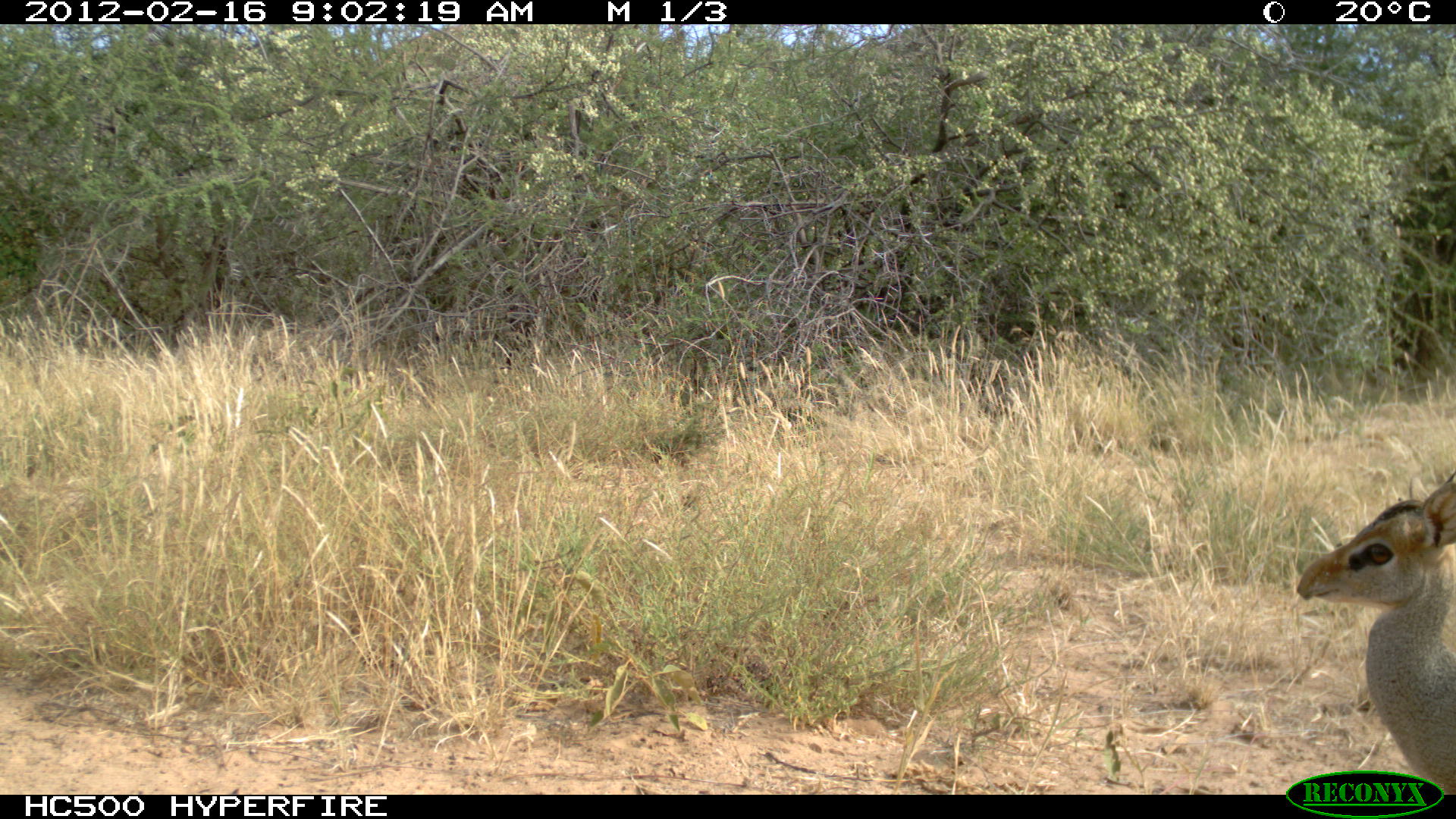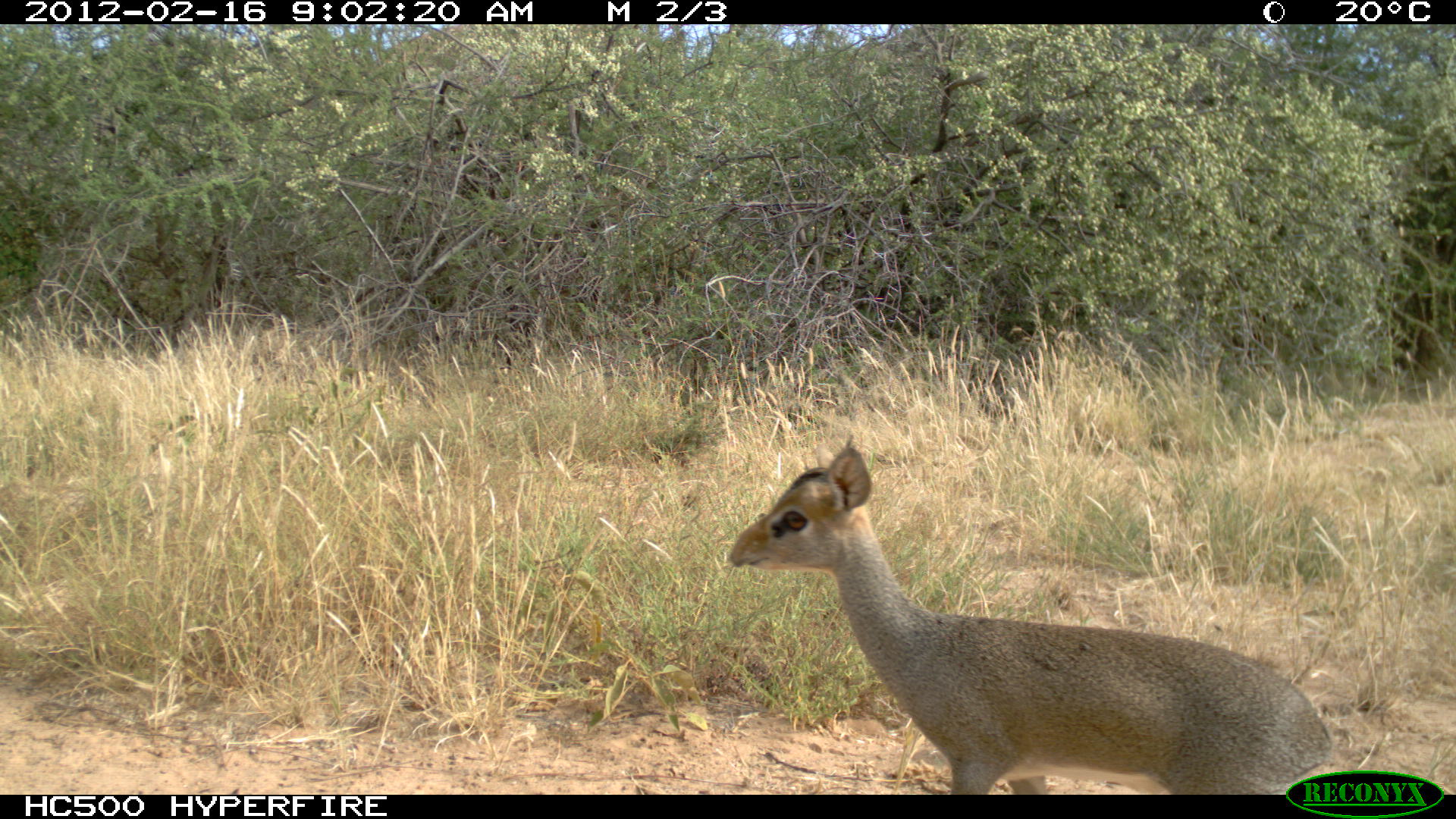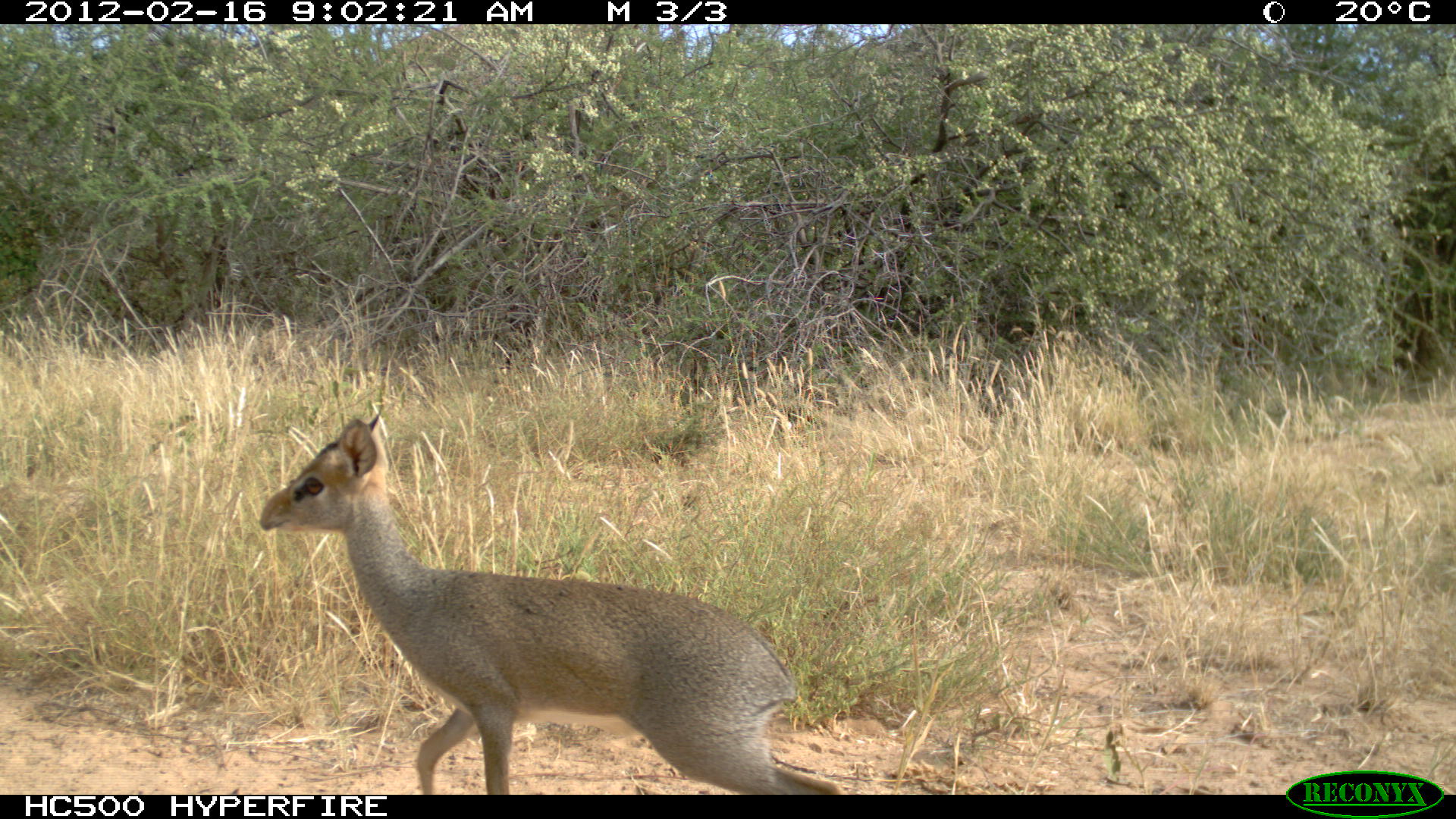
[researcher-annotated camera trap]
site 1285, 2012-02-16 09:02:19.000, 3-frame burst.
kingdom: Animalia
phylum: Chordata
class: Mammalia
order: Artiodactyla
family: Bovidae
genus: Madoqua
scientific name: Madoqua guentheri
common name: günther's dik-dik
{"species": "Madoqua guentheri (günther's dik-dik)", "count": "1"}